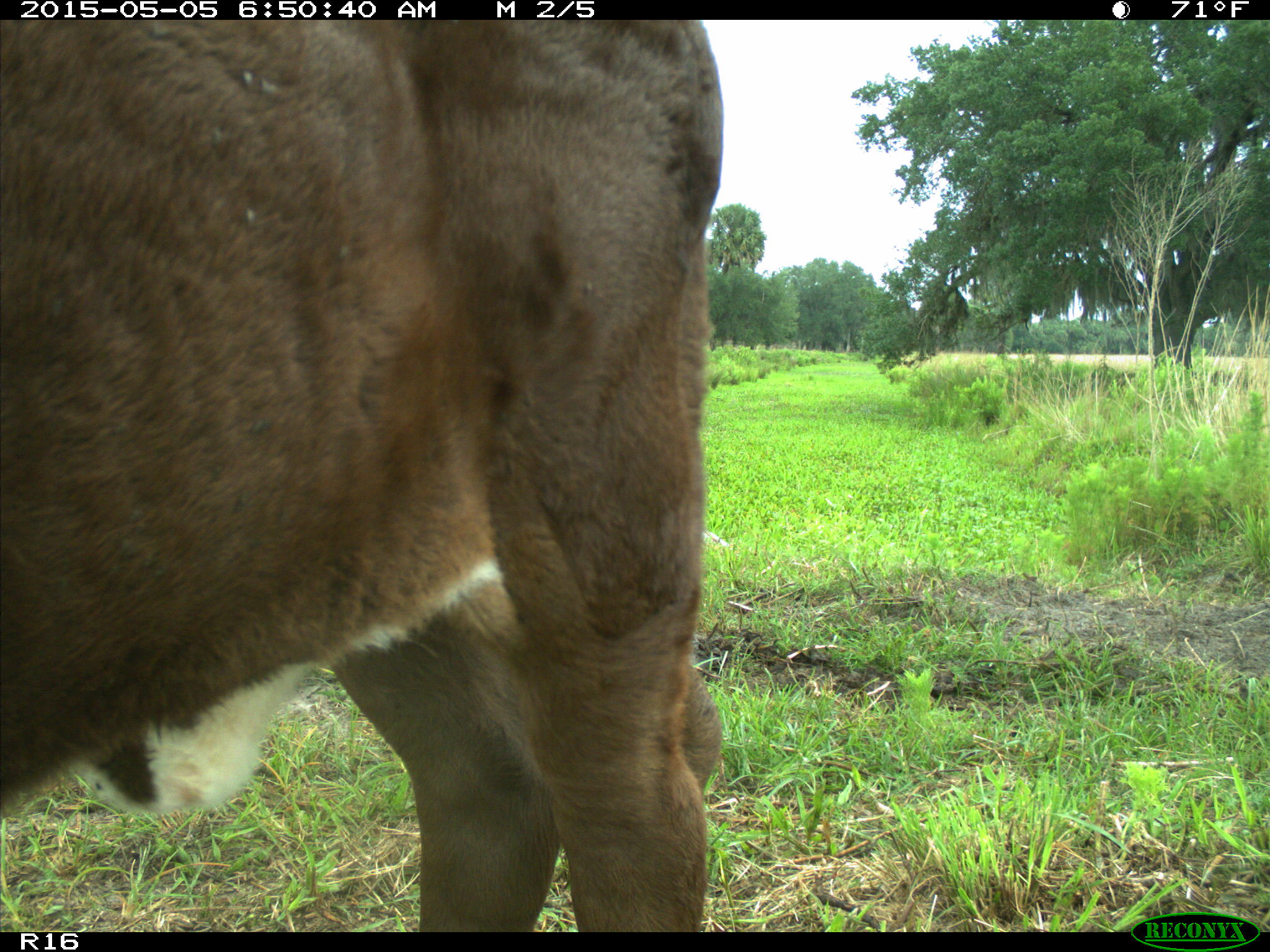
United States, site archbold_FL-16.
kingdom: Animalia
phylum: Chordata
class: Mammalia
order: Artiodactyla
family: Bovidae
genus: Bos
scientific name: Bos taurus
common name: domestic cow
Bos taurus (domestic cow).